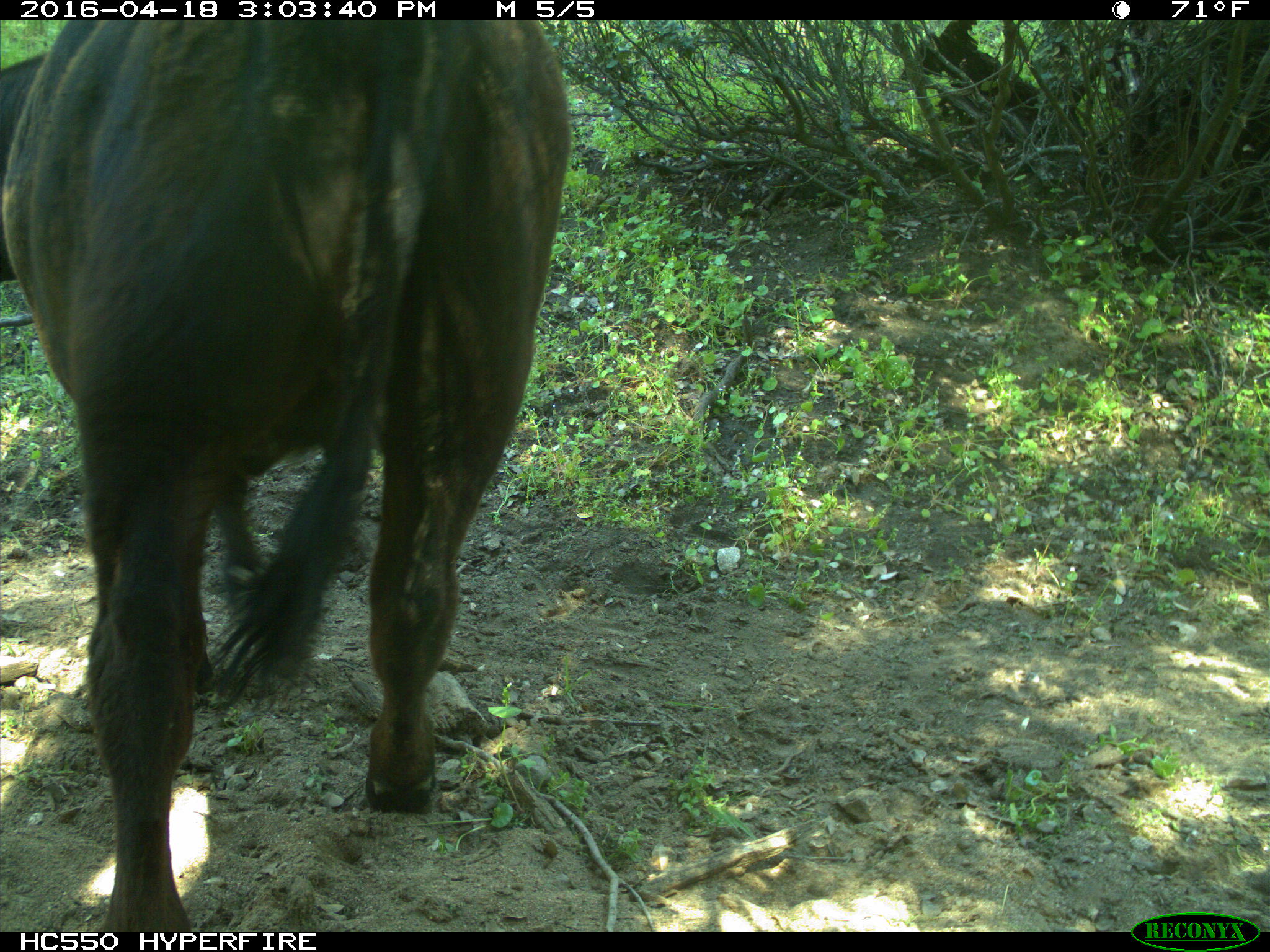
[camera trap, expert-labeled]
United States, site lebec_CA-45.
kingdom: Animalia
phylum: Chordata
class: Mammalia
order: Artiodactyla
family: Bovidae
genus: Bos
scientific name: Bos taurus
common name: domestic cow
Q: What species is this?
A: Bos taurus (domestic cow).